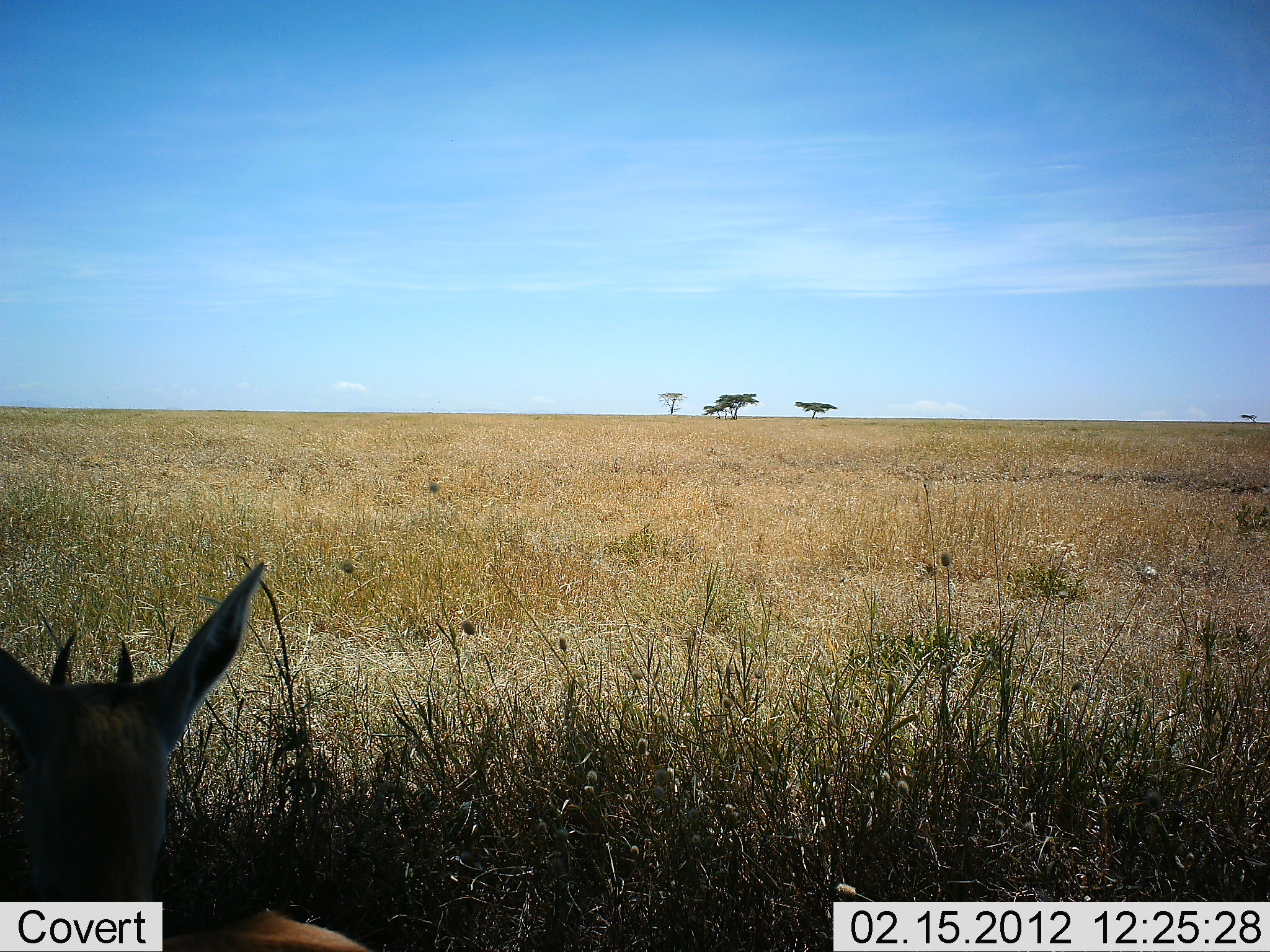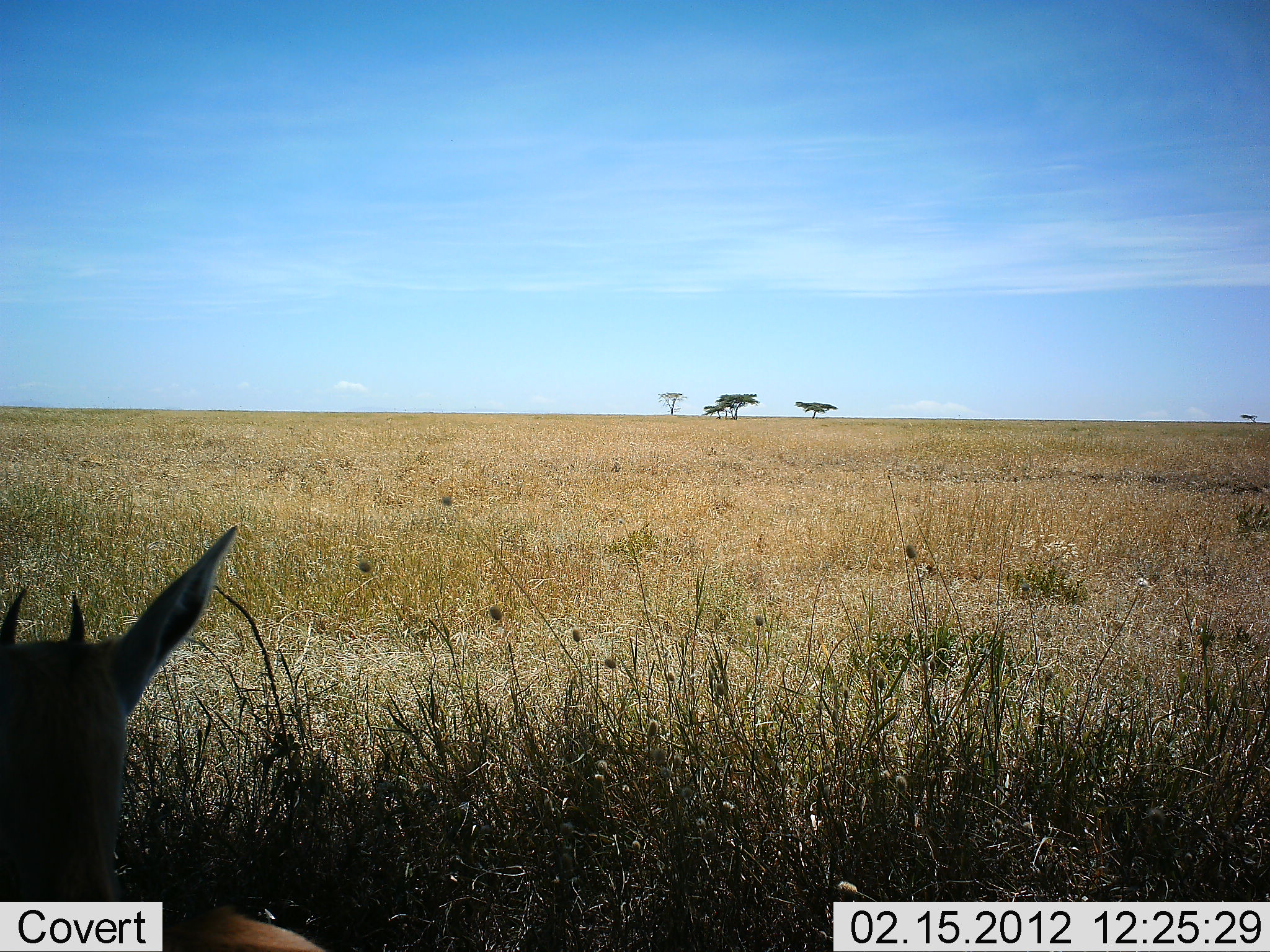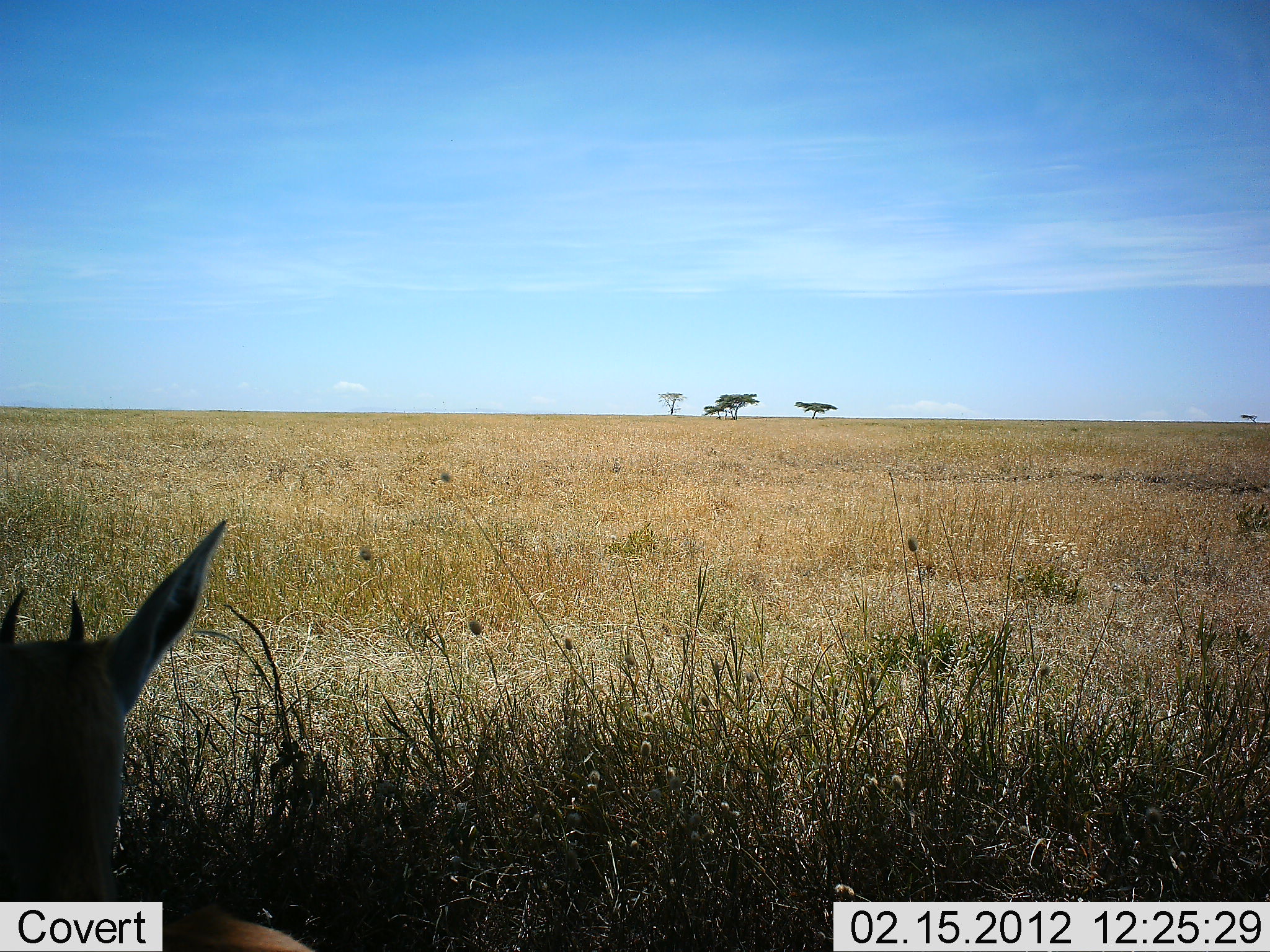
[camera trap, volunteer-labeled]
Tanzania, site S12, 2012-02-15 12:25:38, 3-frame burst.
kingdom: Animalia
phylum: Chordata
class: Mammalia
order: Artiodactyla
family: Bovidae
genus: Eudorcas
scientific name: Eudorcas thomsonii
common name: thomson's gazelle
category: gazellethomsons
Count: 1.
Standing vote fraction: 44%.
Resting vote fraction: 56%.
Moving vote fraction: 0%.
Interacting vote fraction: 0%.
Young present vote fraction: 11%.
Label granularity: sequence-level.